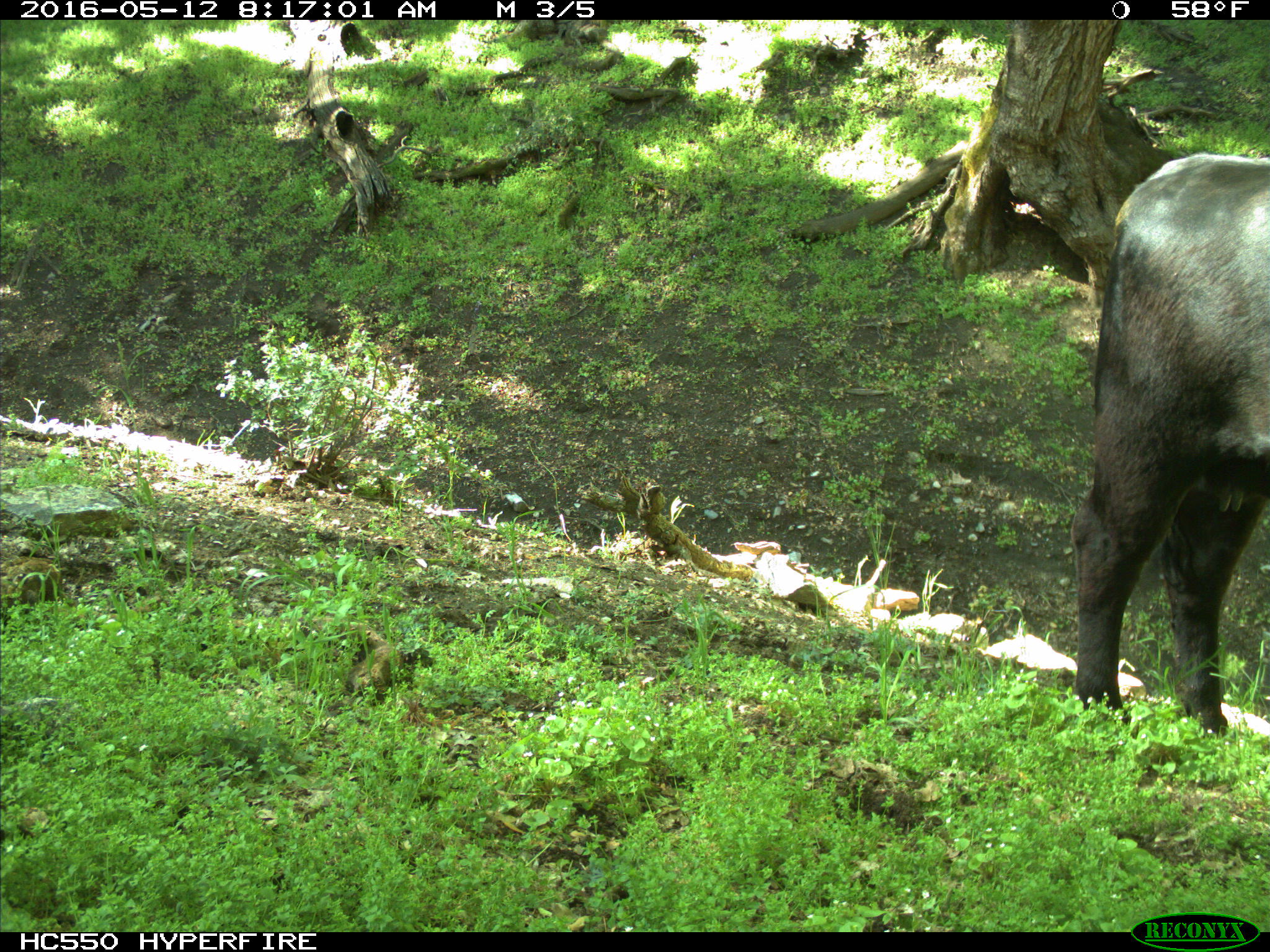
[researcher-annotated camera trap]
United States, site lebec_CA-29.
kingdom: Animalia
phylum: Chordata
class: Mammalia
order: Artiodactyla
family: Bovidae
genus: Bos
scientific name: Bos taurus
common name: domestic cow